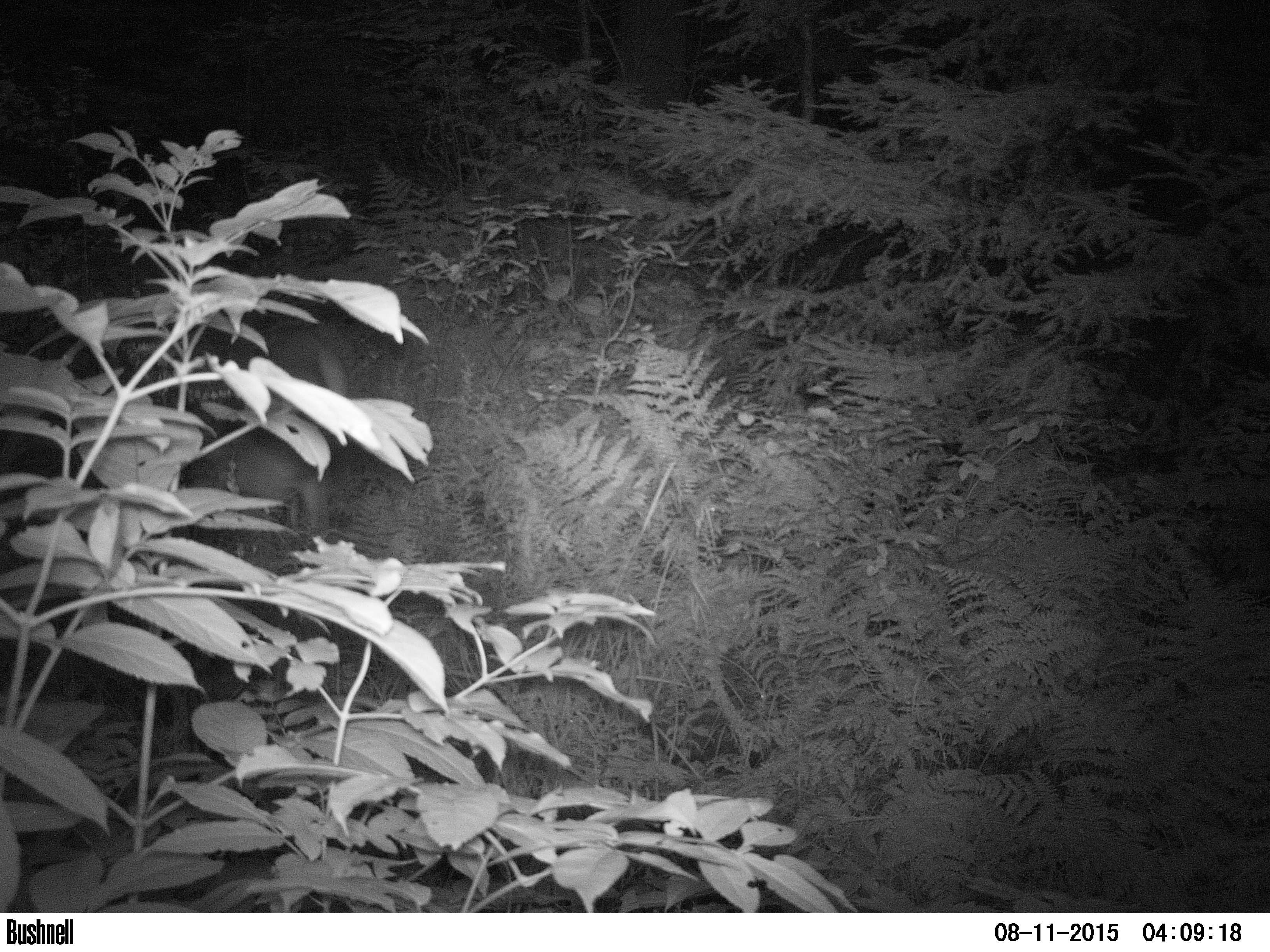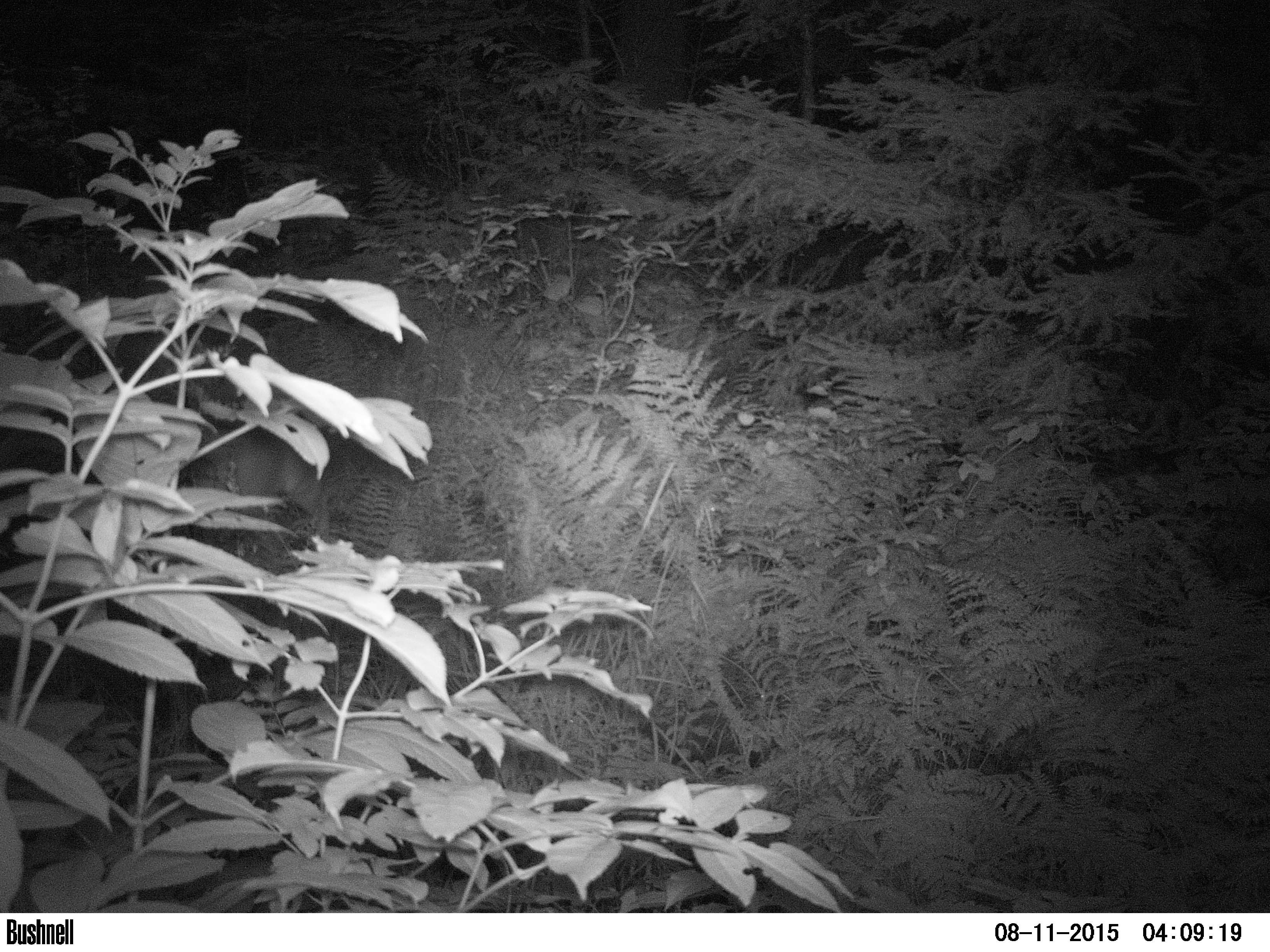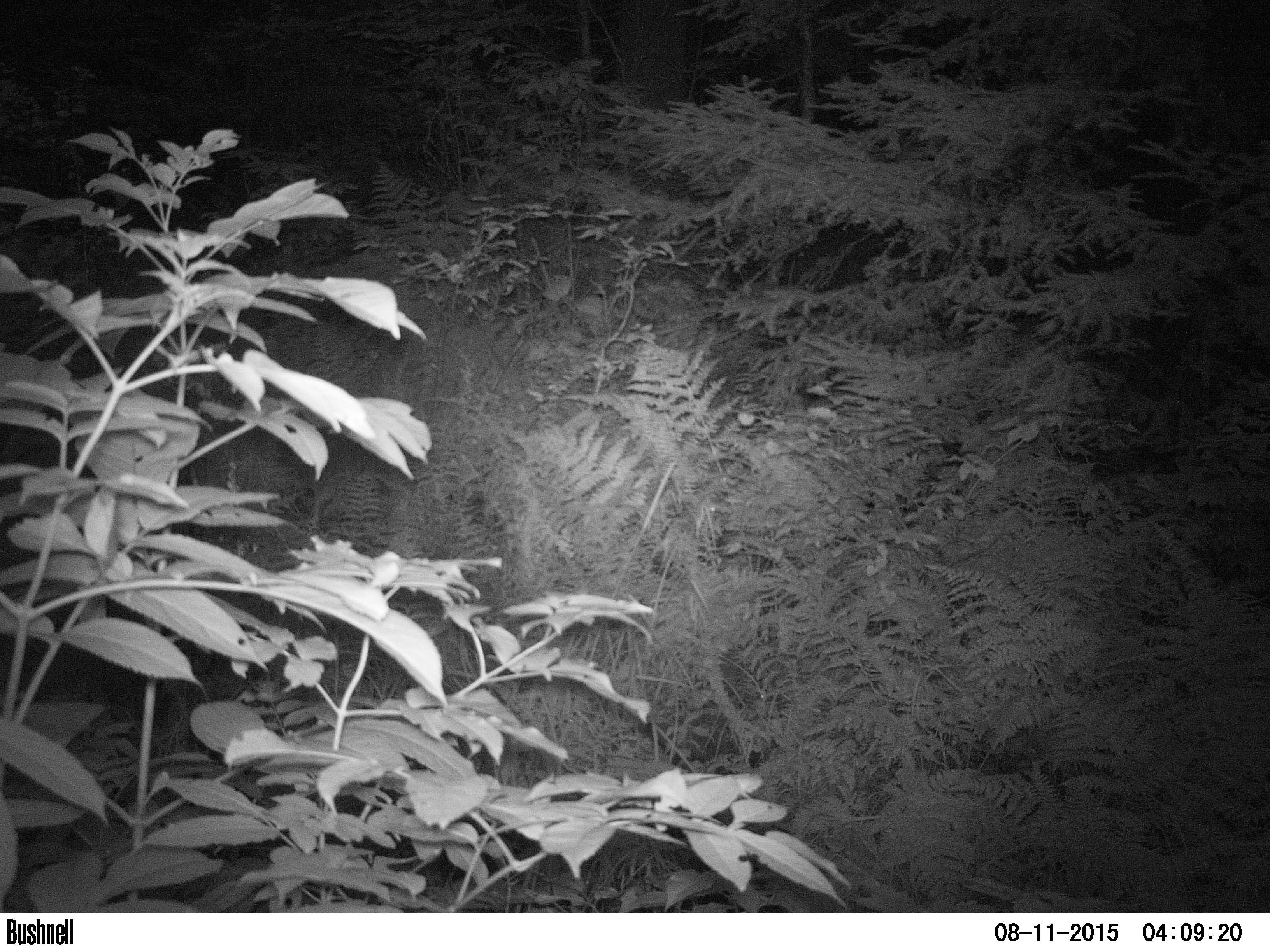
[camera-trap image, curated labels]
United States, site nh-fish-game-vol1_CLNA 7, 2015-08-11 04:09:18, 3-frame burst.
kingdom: Animalia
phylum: Chordata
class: Mammalia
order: Artiodactyla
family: Cervidae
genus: Odocoileus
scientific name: Odocoileus virginianus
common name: white-tailed deer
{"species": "white-tailed deer (Odocoileus virginianus)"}